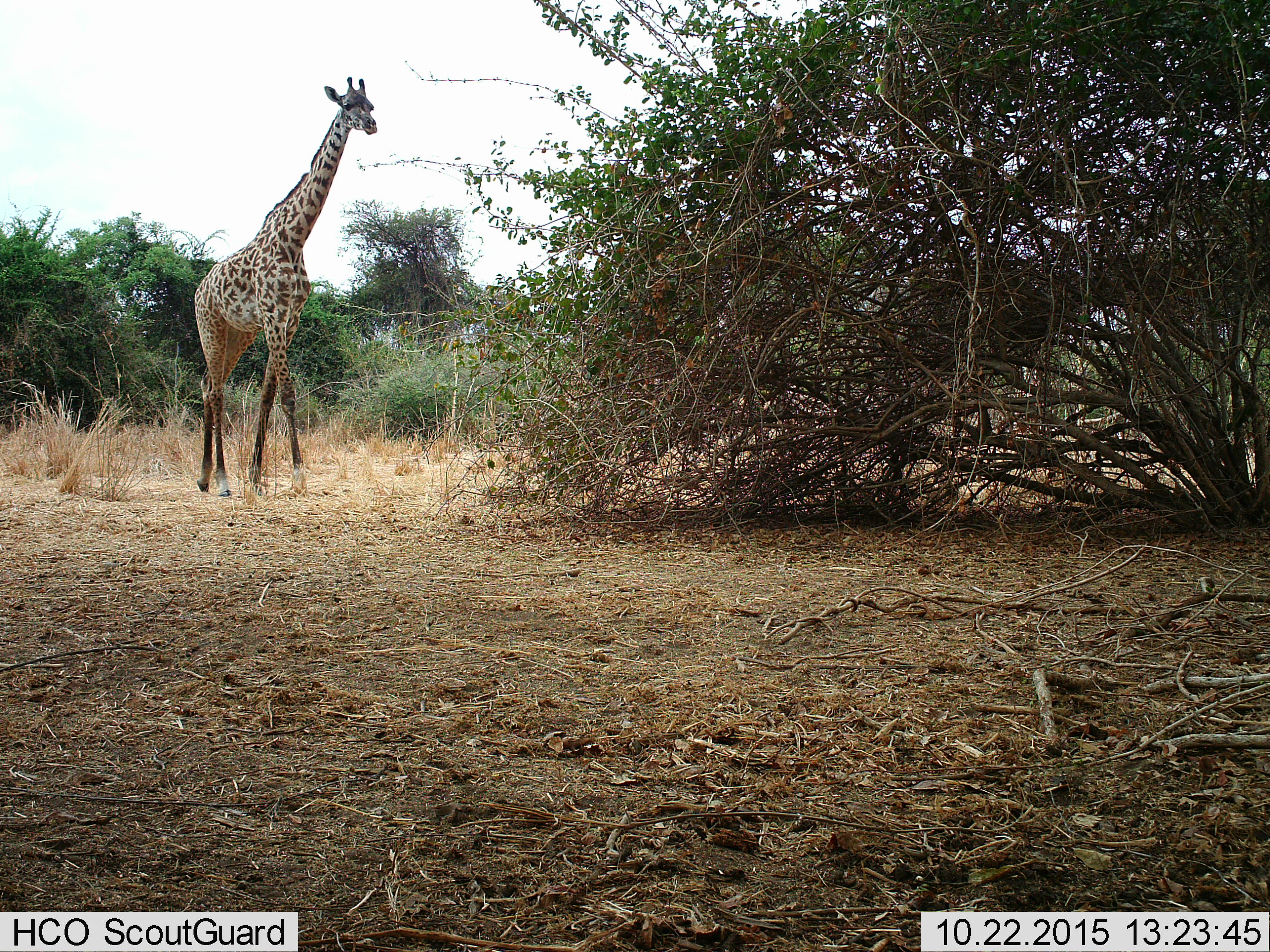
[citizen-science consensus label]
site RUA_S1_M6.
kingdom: Animalia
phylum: Chordata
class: Mammalia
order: Artiodactyla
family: Giraffidae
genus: Giraffa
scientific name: Giraffa camelopardalis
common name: giraffe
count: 1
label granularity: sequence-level